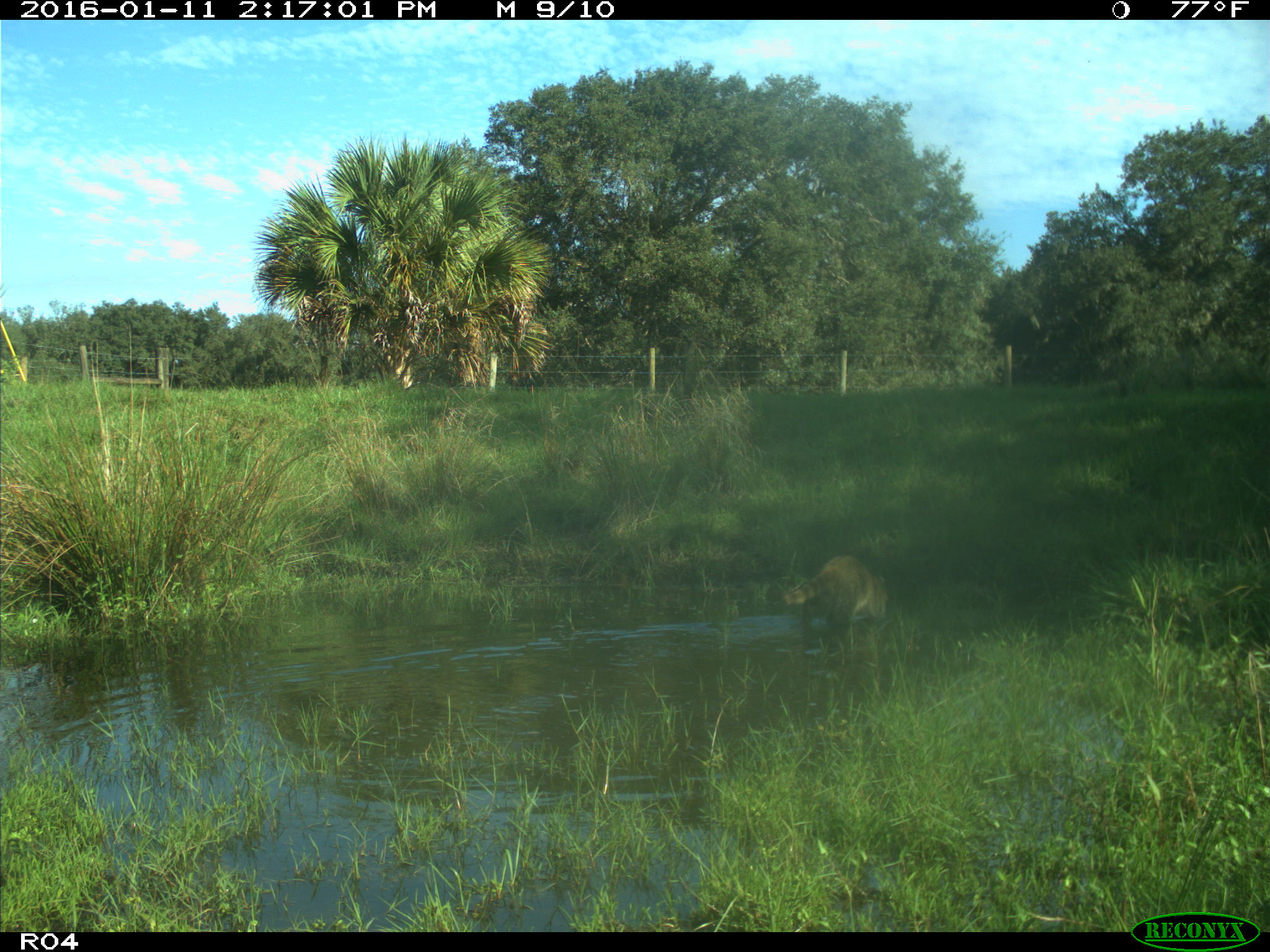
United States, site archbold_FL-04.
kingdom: Animalia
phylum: Chordata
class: Mammalia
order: Carnivora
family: Procyonidae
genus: Procyon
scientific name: Procyon lotor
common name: common raccoon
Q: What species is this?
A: Procyon lotor (common raccoon).